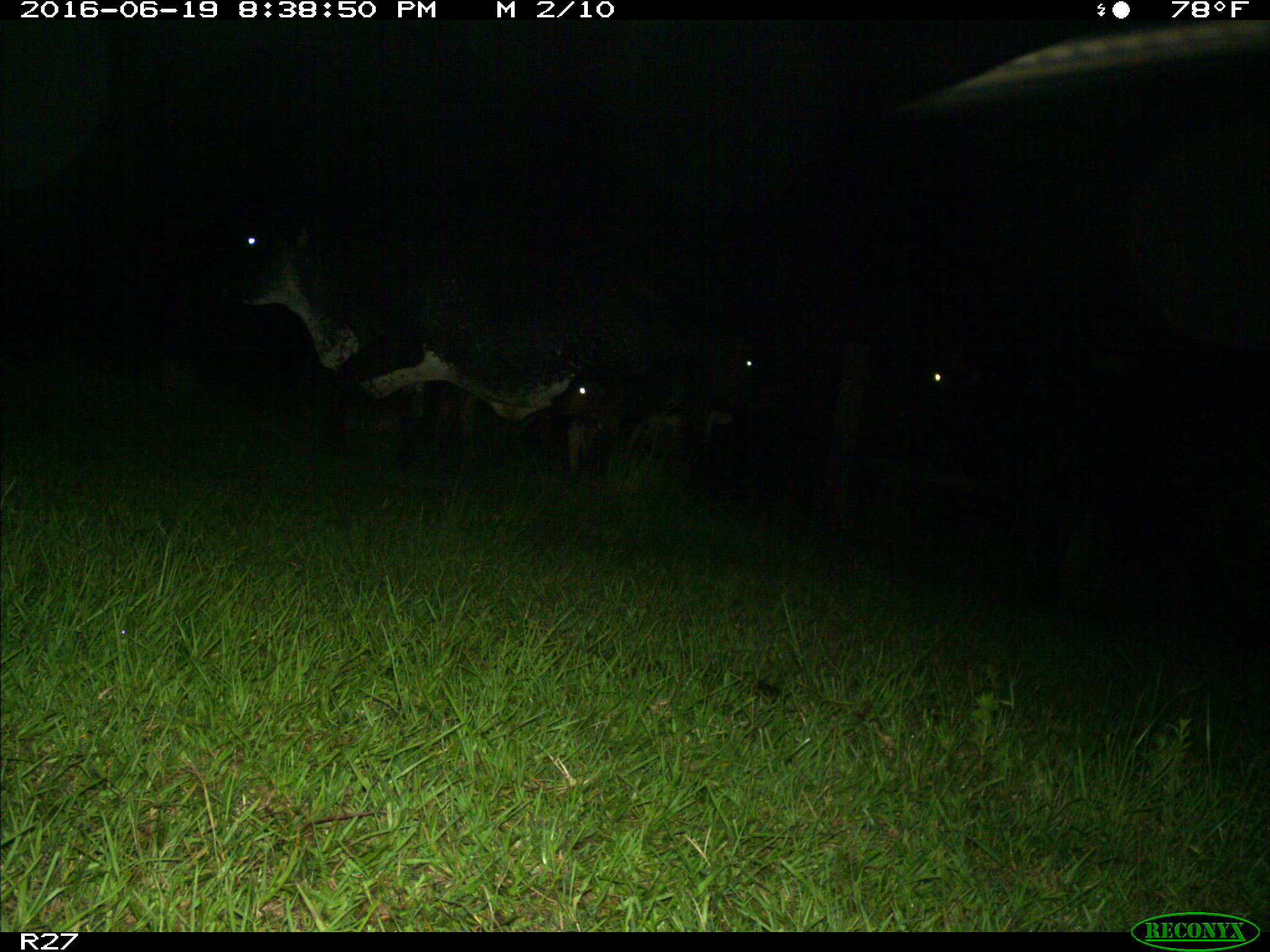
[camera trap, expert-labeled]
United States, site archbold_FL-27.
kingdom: Animalia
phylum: Chordata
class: Mammalia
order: Artiodactyla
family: Bovidae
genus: Bos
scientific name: Bos taurus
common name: domestic cow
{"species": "Bos taurus (domestic cow)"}